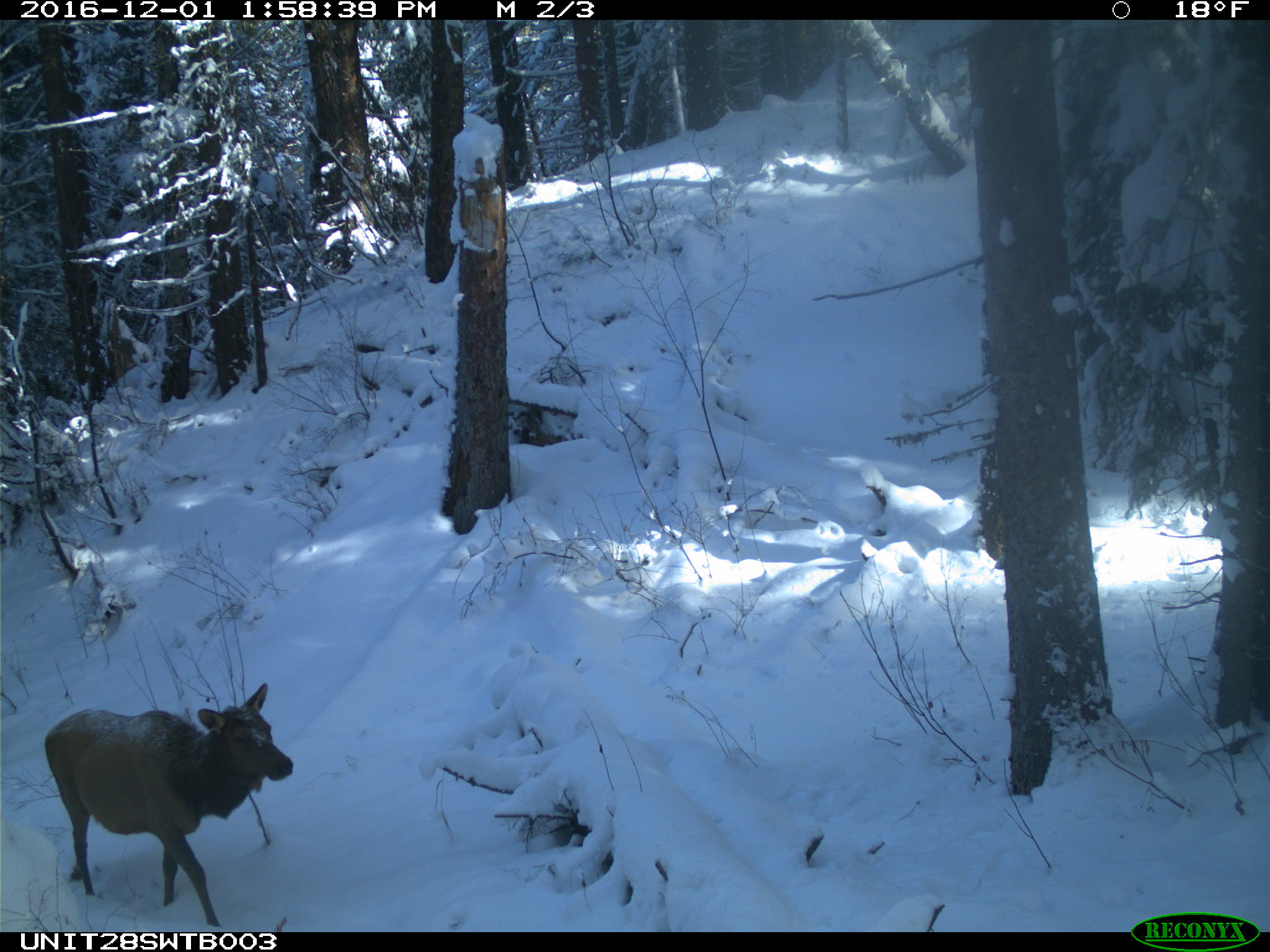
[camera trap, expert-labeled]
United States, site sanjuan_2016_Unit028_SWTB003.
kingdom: Animalia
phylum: Chordata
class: Mammalia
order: Artiodactyla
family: Cervidae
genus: Cervus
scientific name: Cervus elaphus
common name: red deer